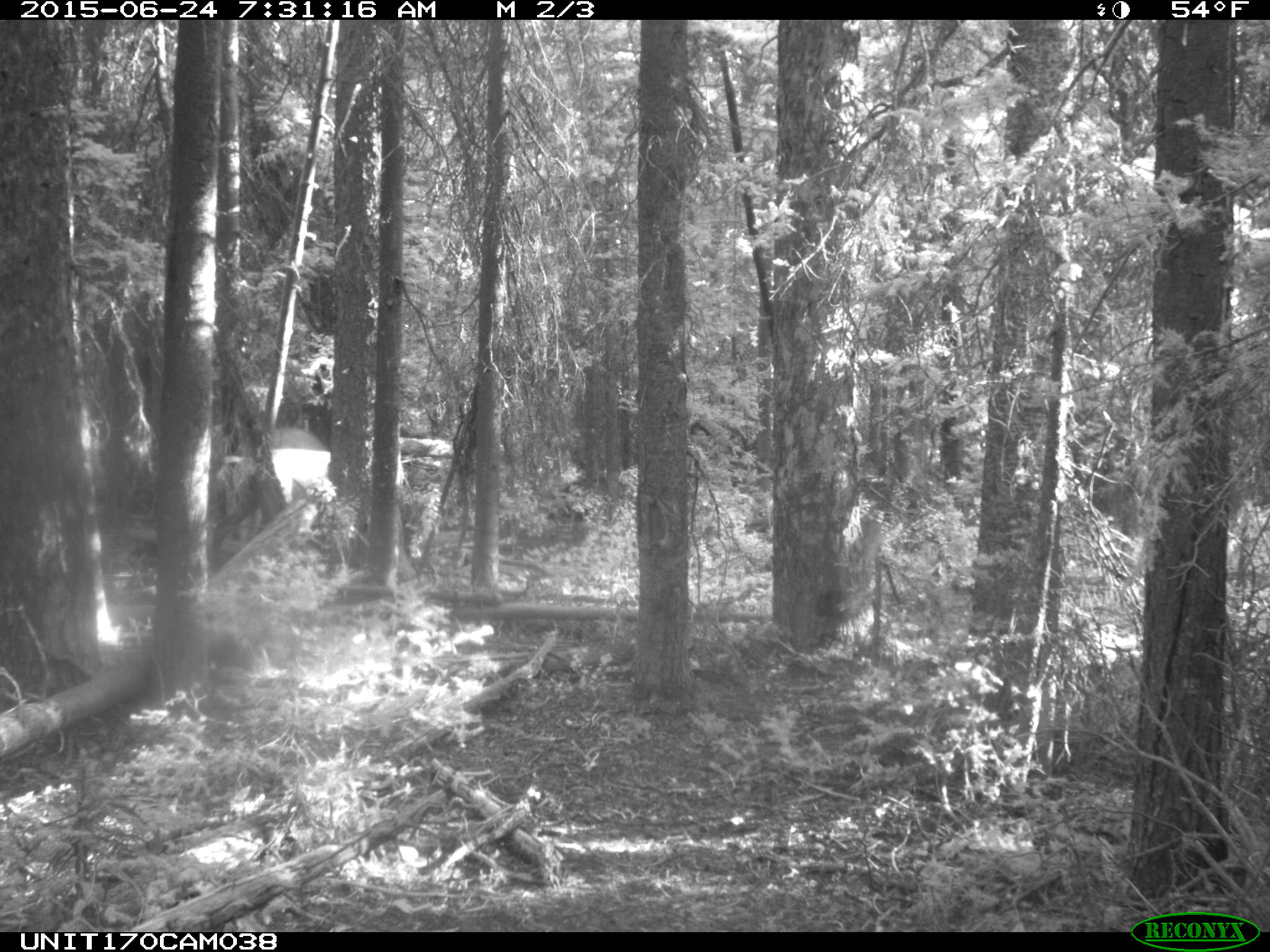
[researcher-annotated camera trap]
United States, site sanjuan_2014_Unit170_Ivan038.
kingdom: Animalia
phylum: Chordata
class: Mammalia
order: Artiodactyla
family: Cervidae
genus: Cervus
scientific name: Cervus elaphus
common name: red deer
Cervus elaphus (red deer).